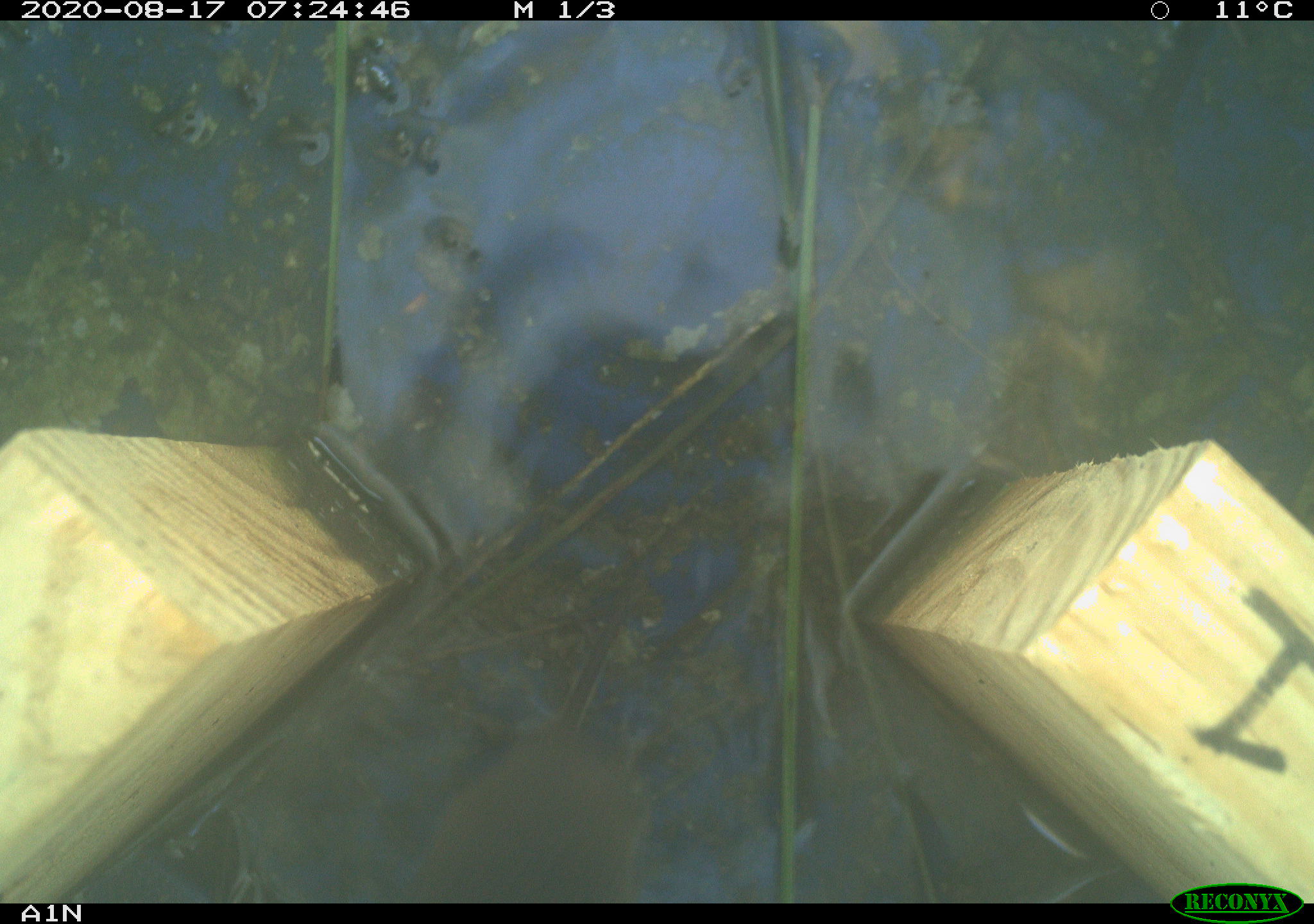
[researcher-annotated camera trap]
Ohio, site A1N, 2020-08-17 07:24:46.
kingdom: Animalia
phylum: Chordata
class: Mammalia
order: Rodentia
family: Cricetidae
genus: Microtus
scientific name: Microtus pennsylvanicus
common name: meadow vole